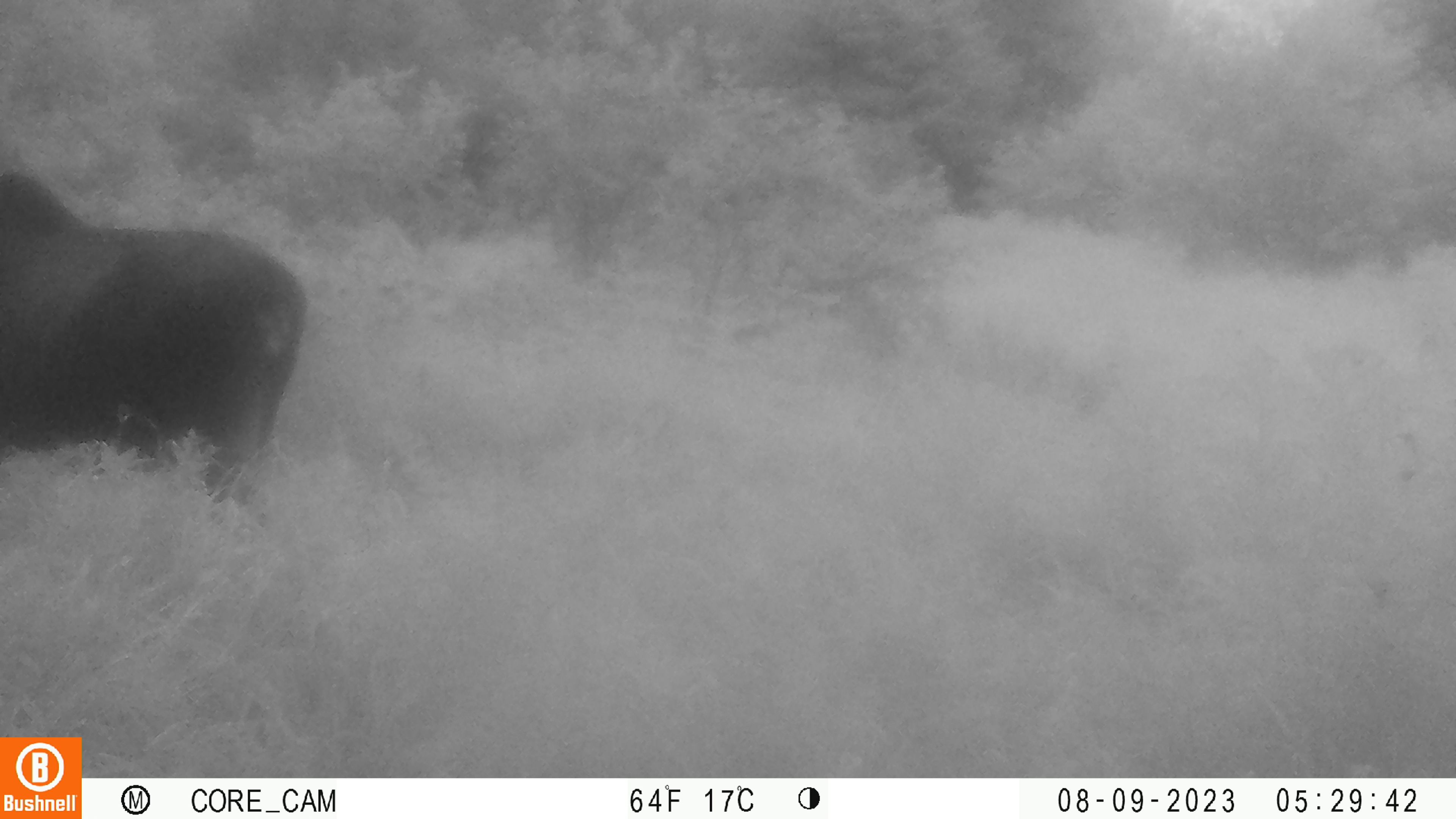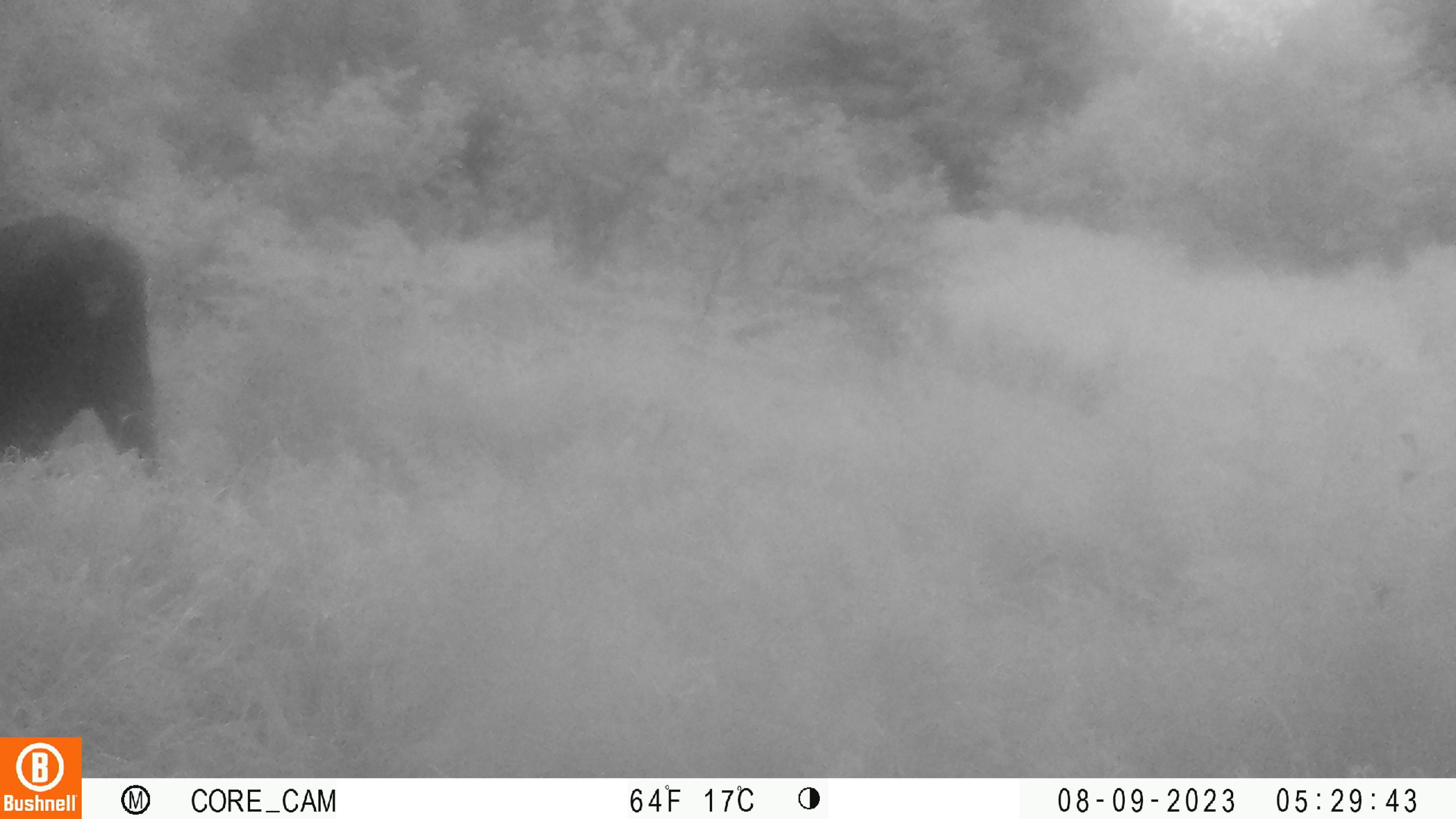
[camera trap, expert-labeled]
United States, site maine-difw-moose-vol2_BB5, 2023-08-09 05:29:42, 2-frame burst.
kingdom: Animalia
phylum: Chordata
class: Mammalia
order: Artiodactyla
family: Cervidae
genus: Alces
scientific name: Alces alces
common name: moose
Moose (Alces alces).